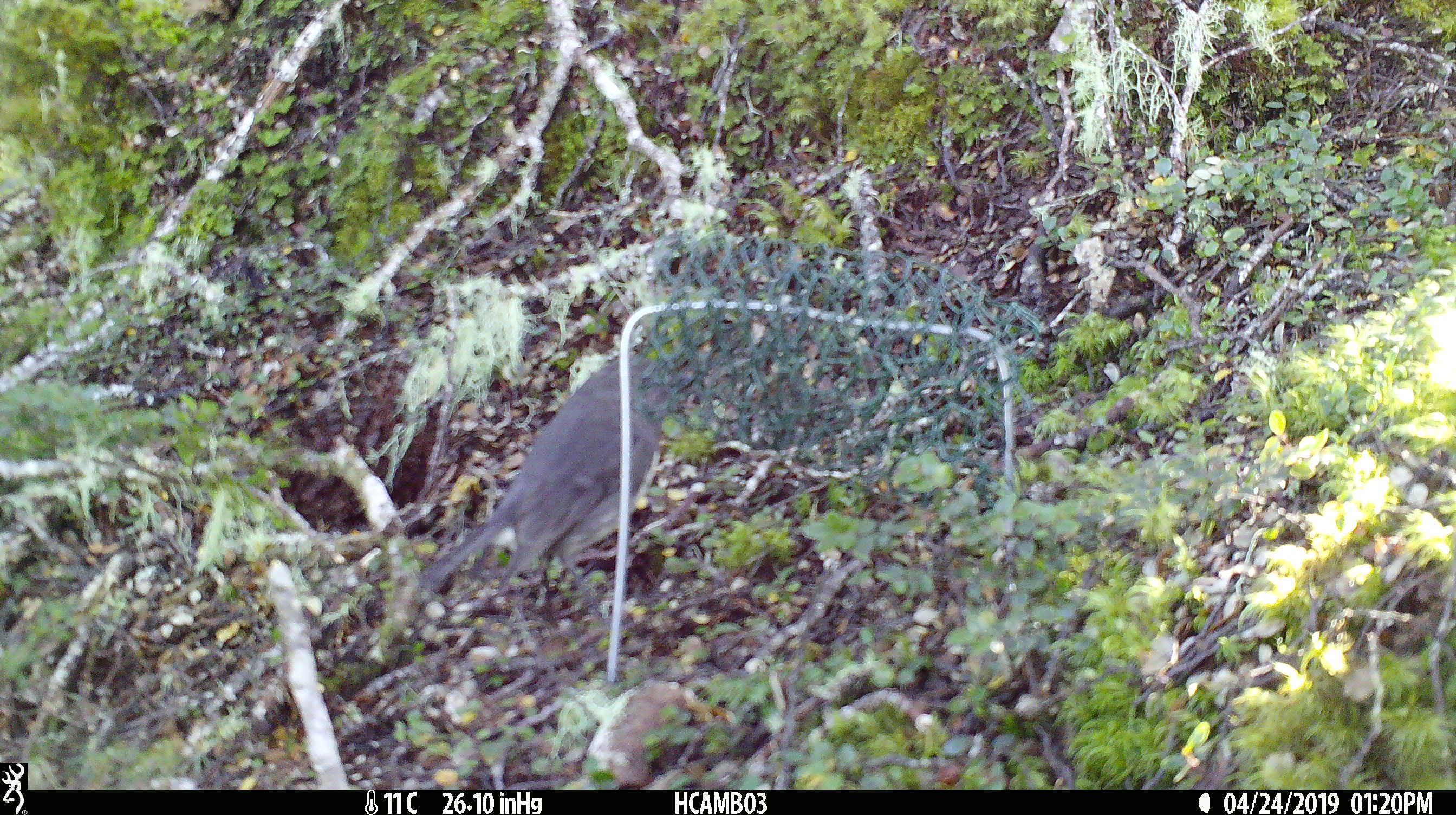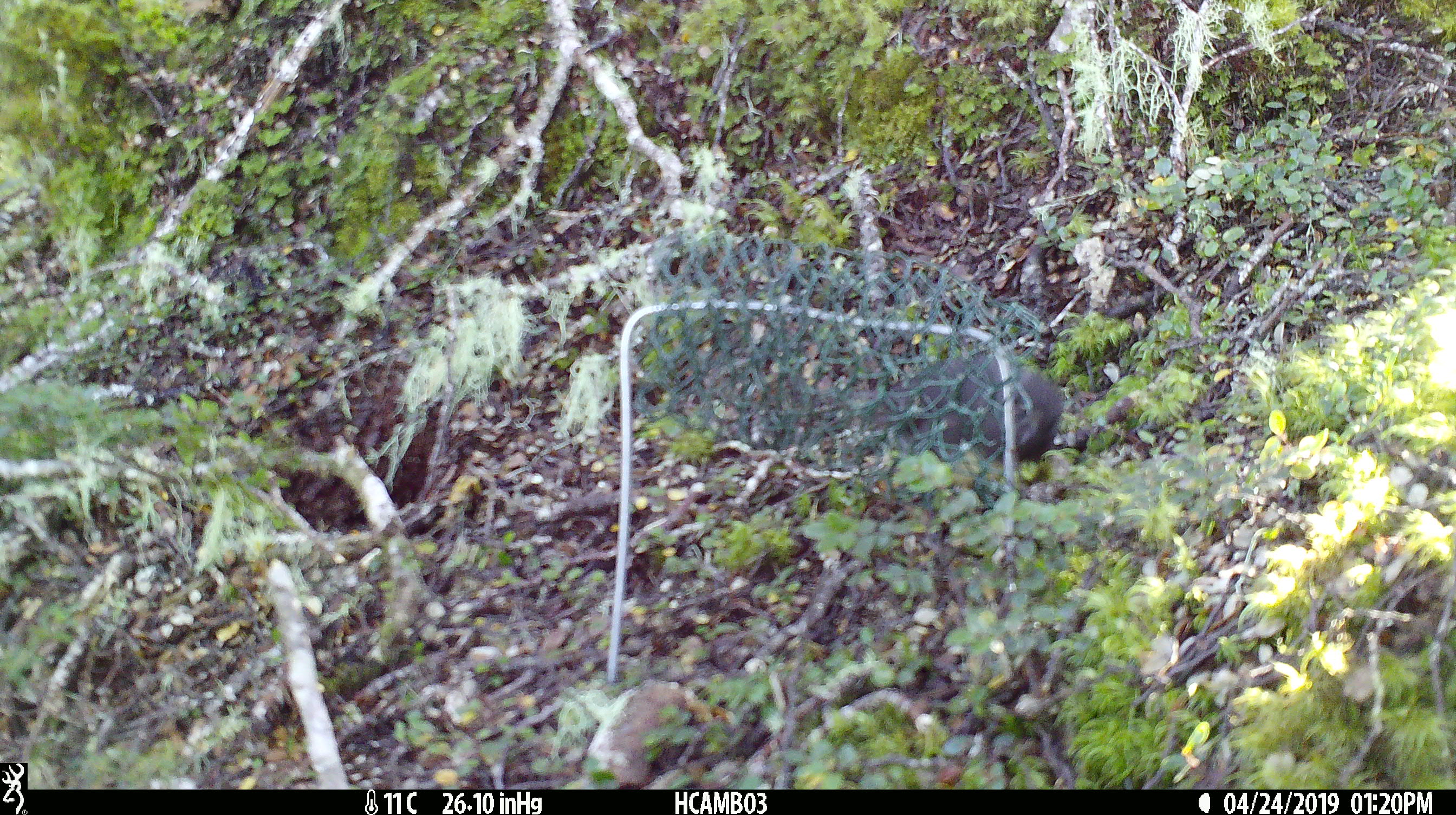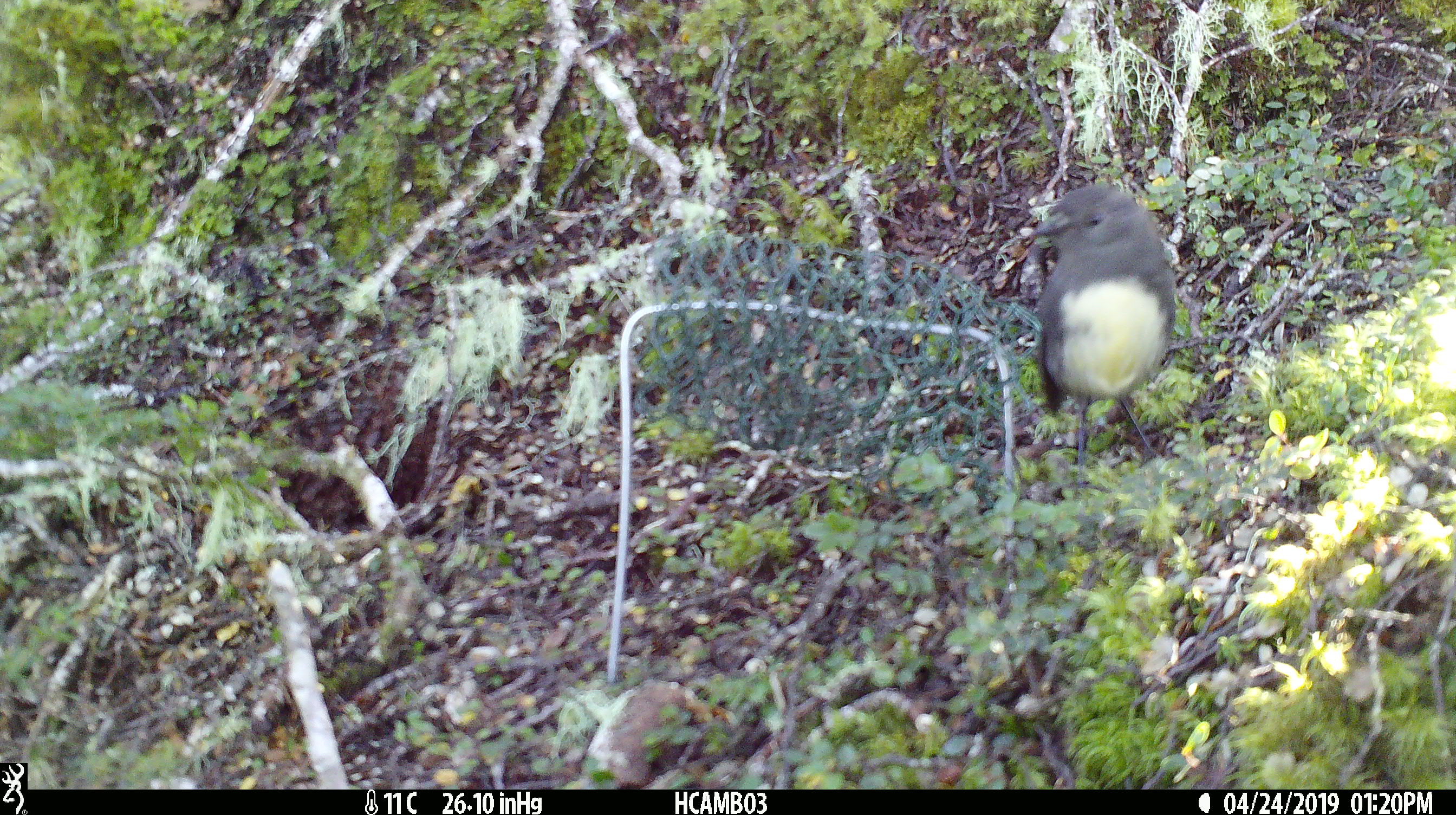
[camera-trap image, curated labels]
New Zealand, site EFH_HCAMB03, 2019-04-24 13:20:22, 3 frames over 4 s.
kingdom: Animalia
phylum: Chordata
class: Aves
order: Passeriformes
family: Petroicidae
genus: Petroica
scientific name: Petroica australis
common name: new zealand robin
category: robin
Robin (new zealand robin) (Petroica australis).